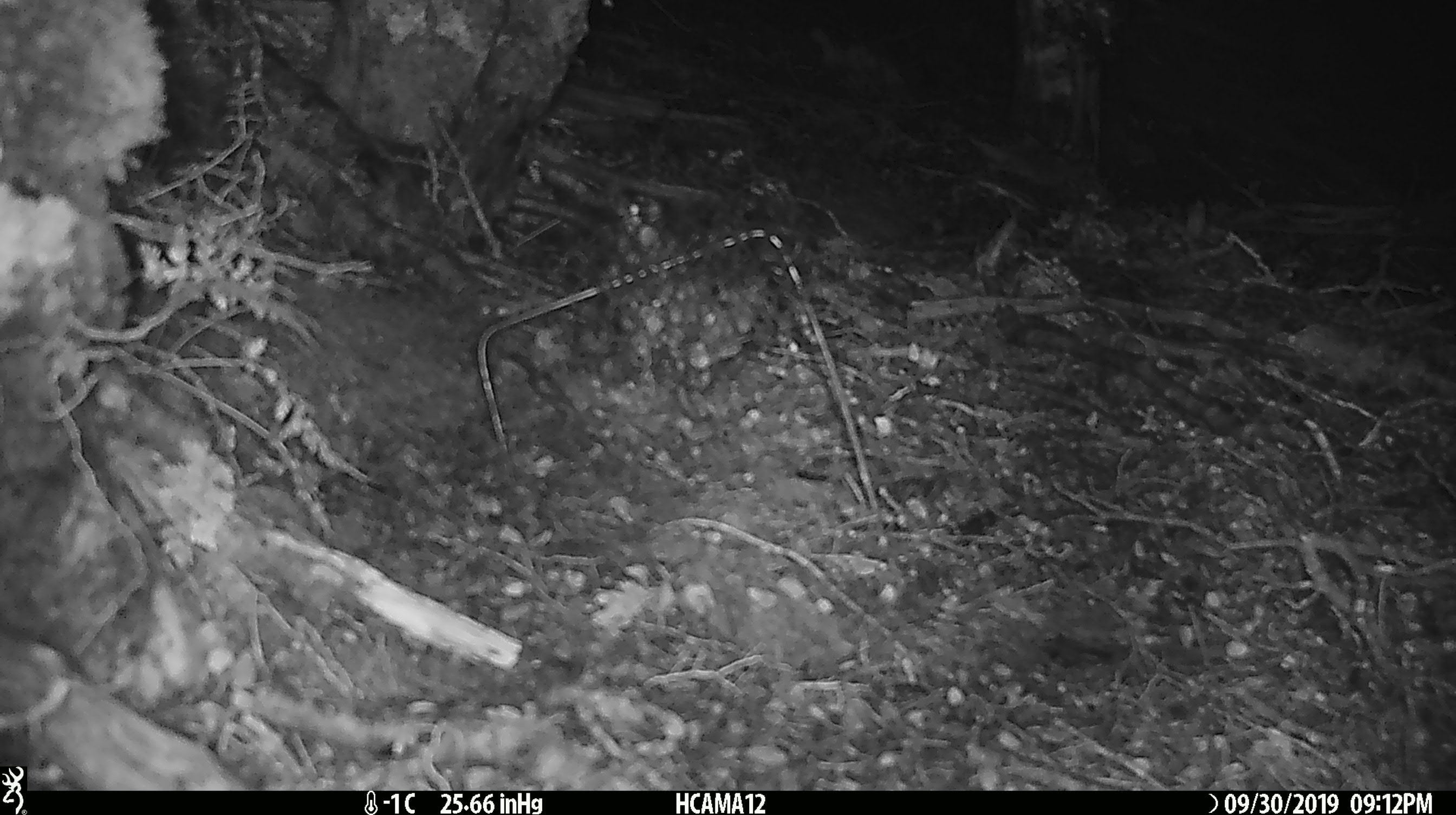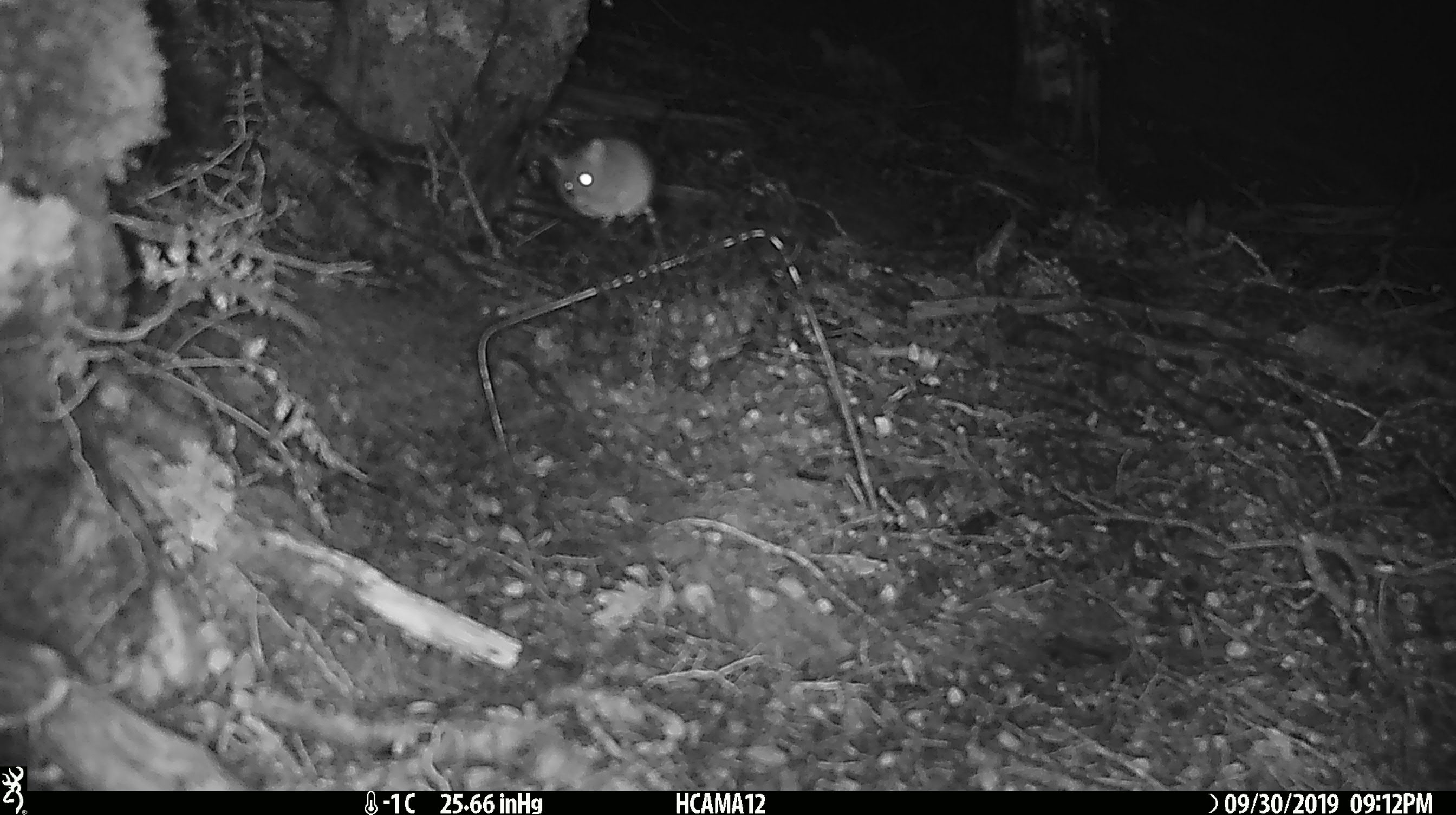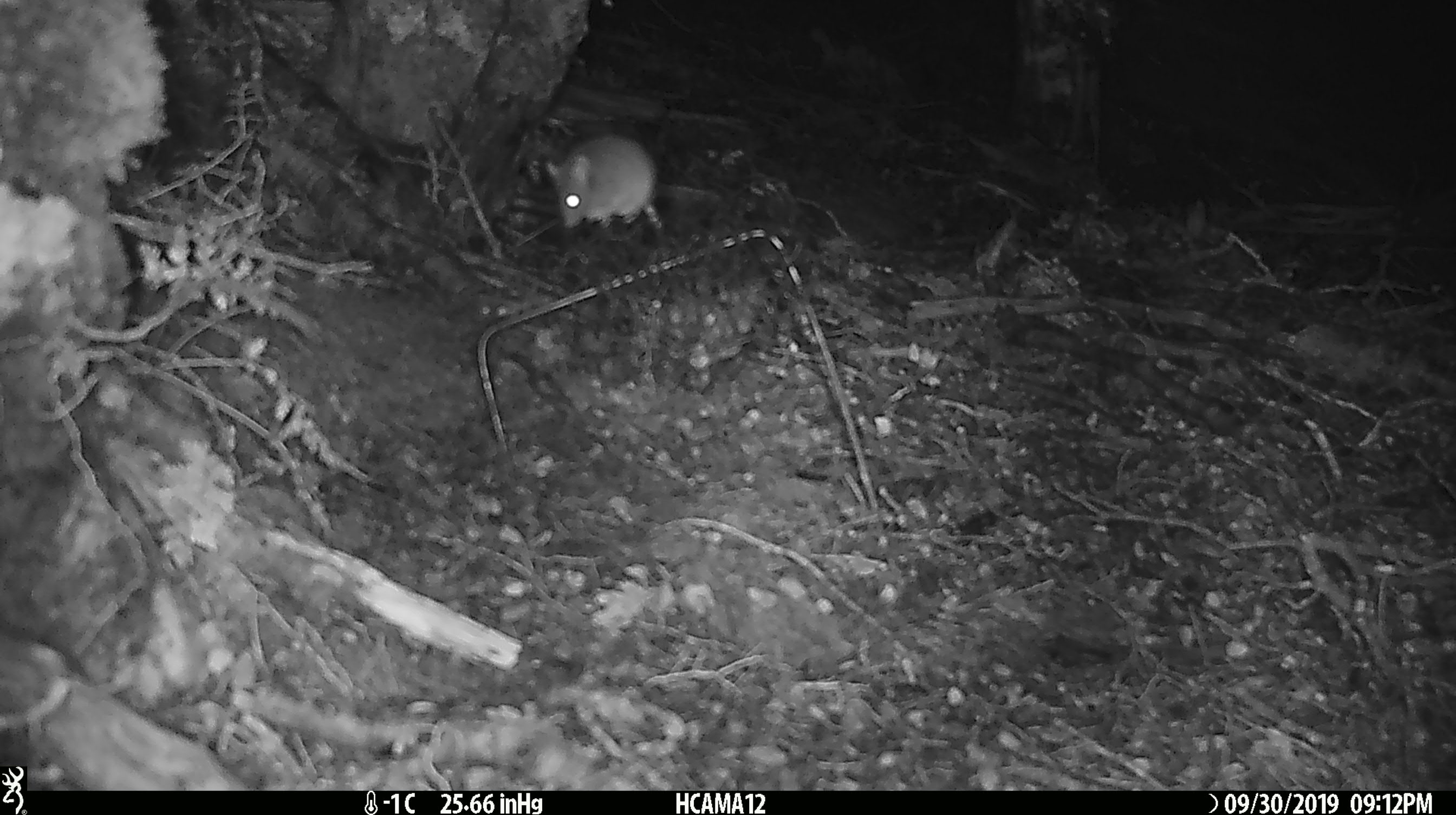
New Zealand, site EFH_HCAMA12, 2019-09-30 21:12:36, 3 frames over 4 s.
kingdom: Animalia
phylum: Chordata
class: Mammalia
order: Rodentia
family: Muridae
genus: Mus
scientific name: Mus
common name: mouse